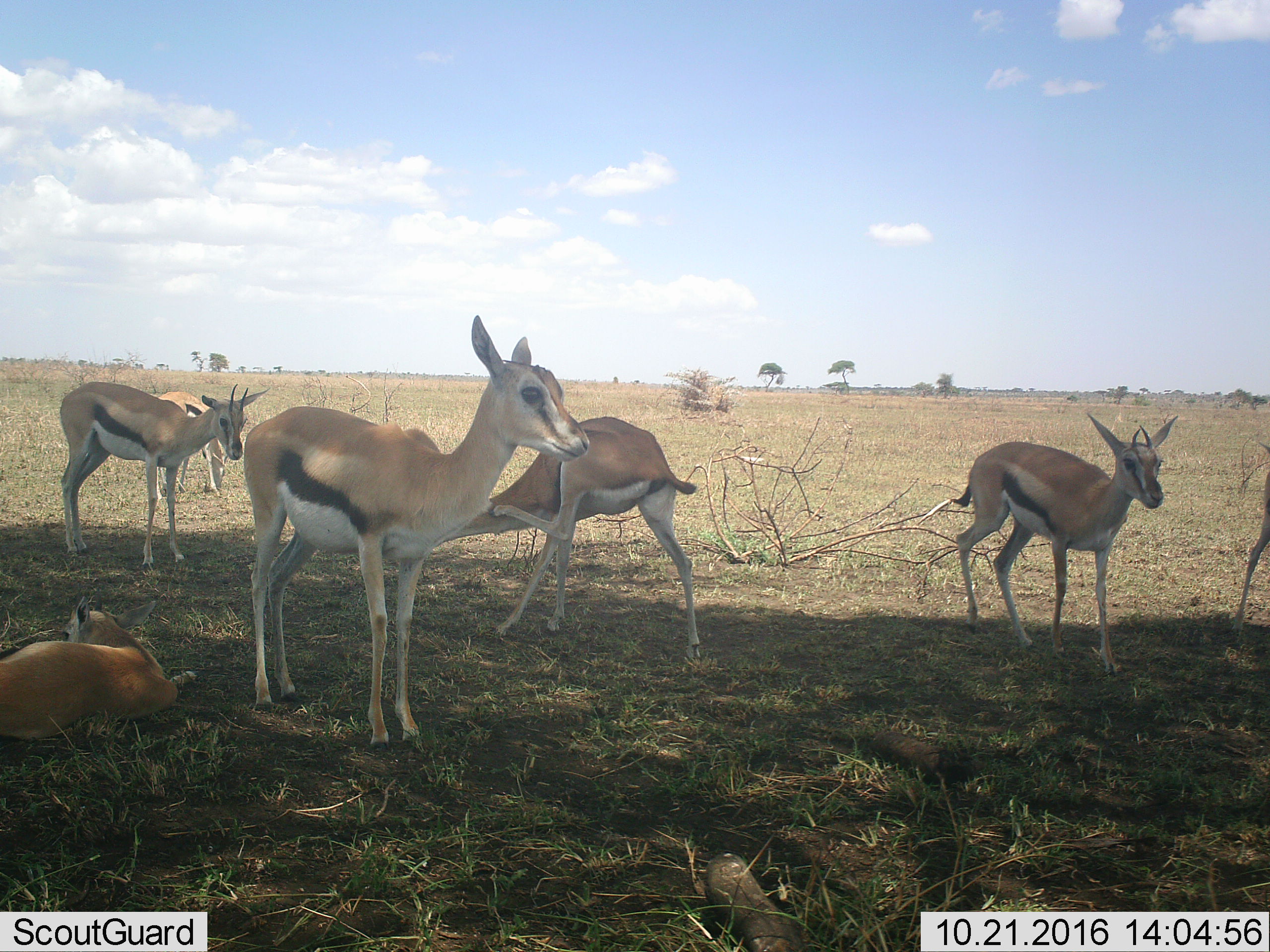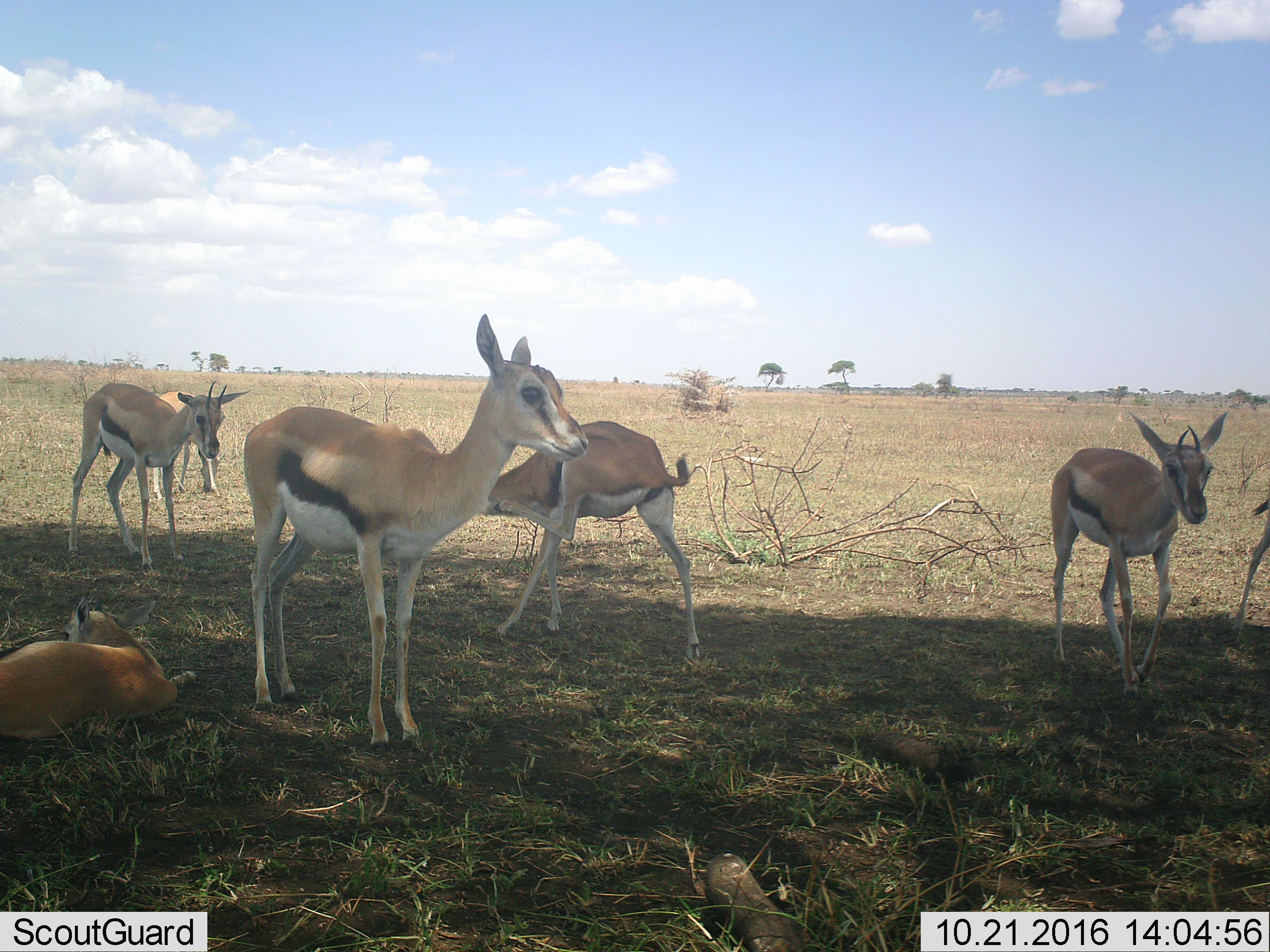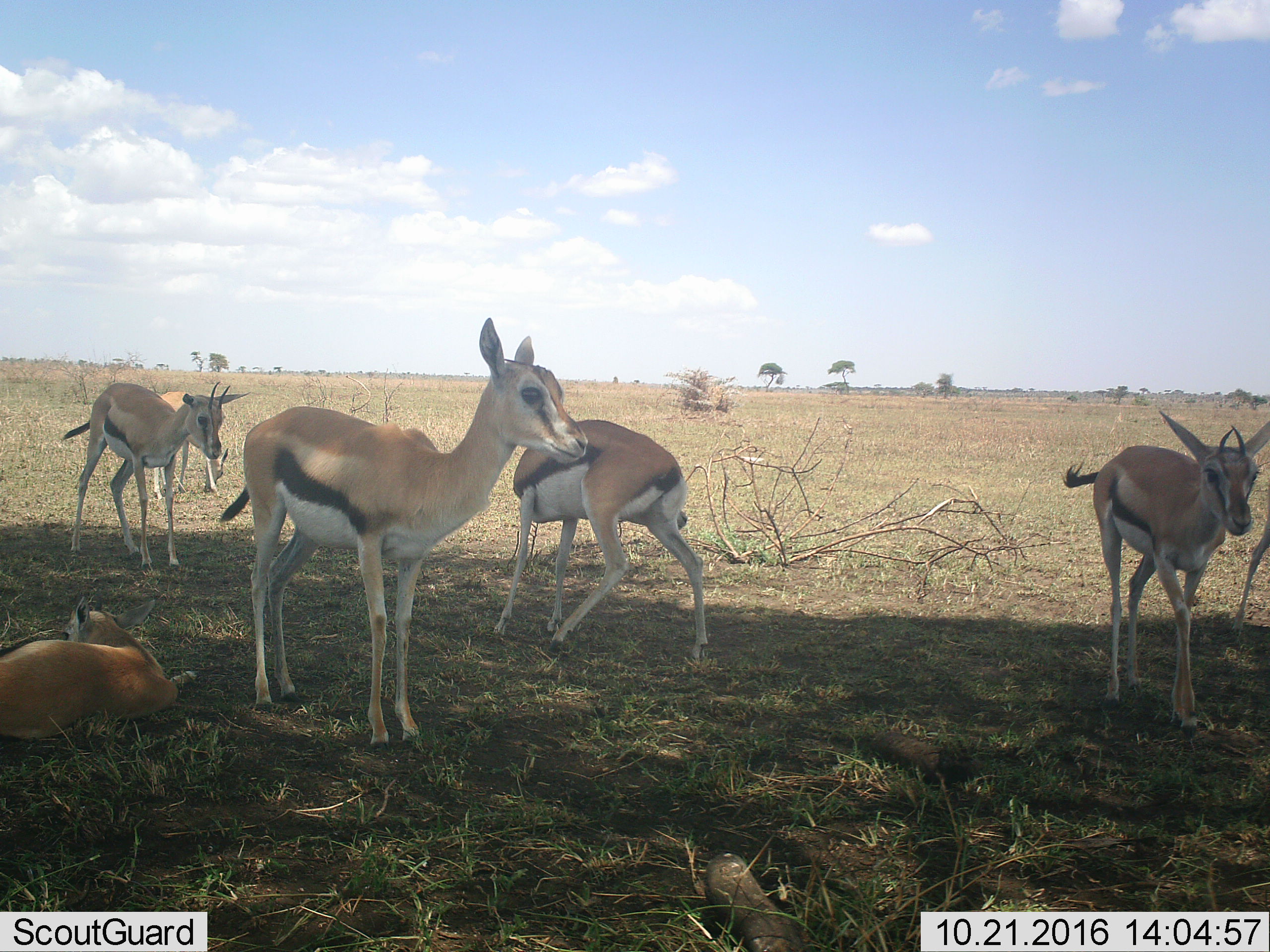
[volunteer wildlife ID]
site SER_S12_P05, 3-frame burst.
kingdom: Animalia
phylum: Chordata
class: Mammalia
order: Artiodactyla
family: Bovidae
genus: Eudorcas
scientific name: Eudorcas thomsonii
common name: thomson's gazelle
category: gazellethomsons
Gazellethomsons (thomson's gazelle) (Eudorcas thomsonii), count 7. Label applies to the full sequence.